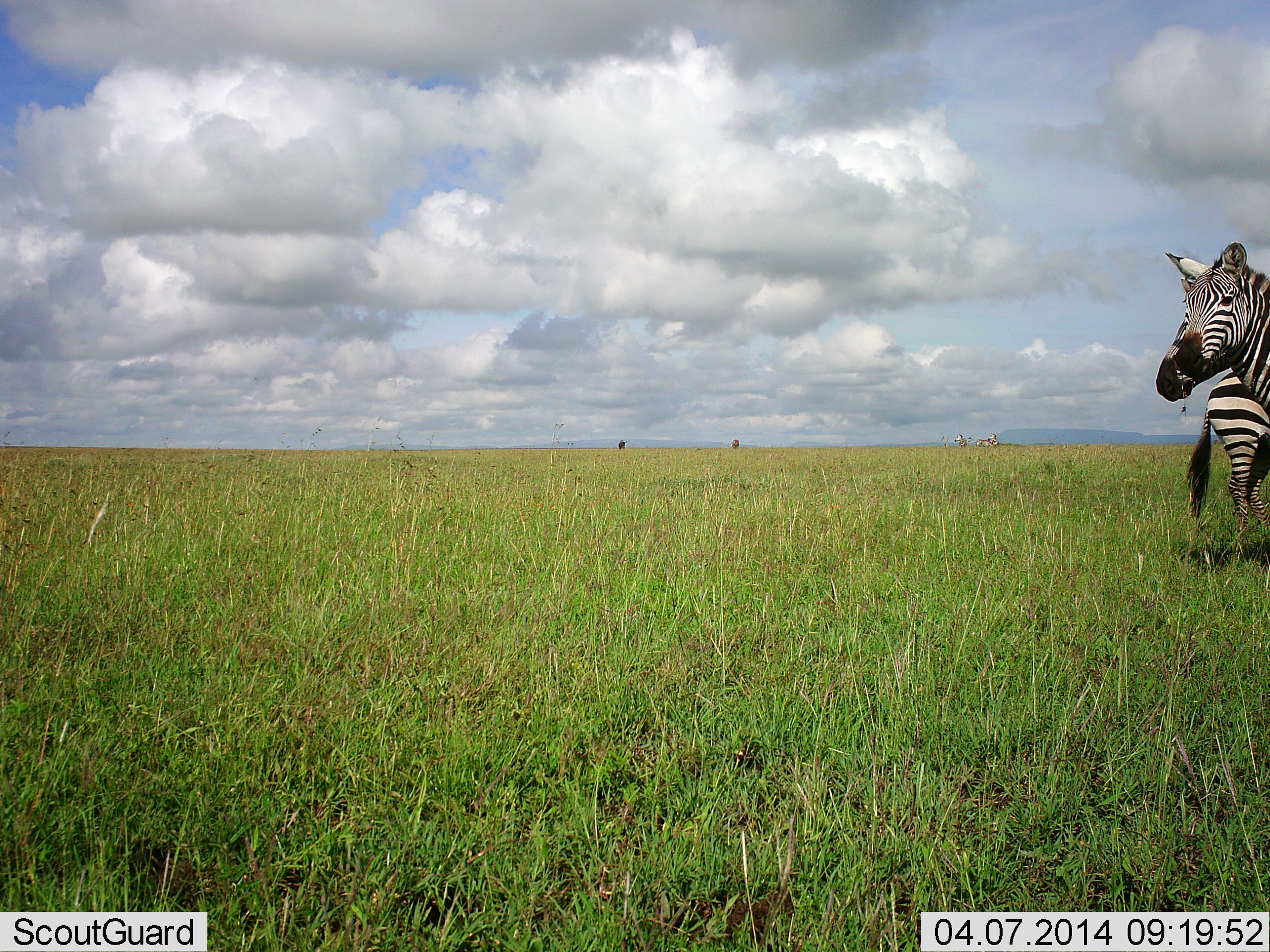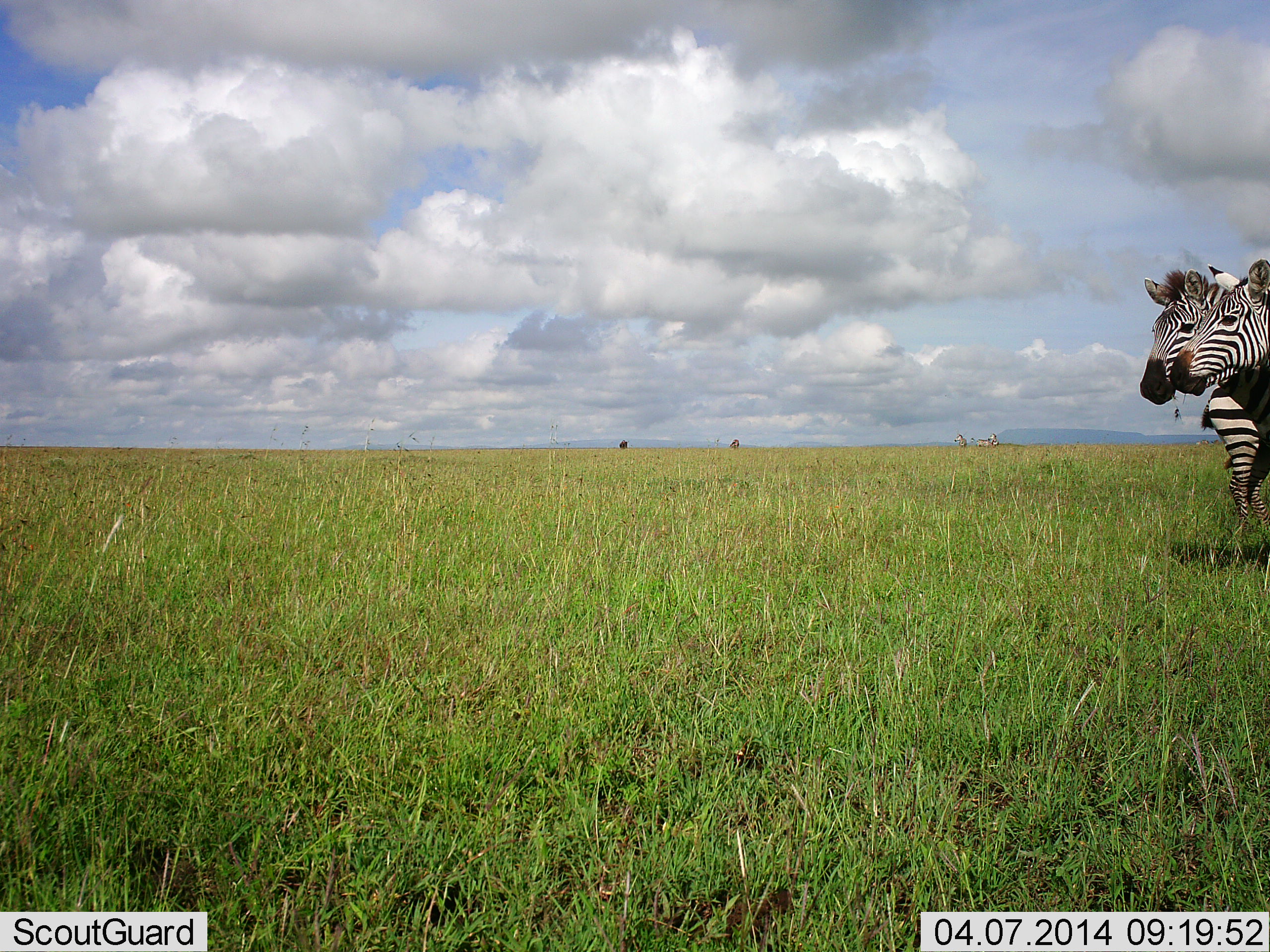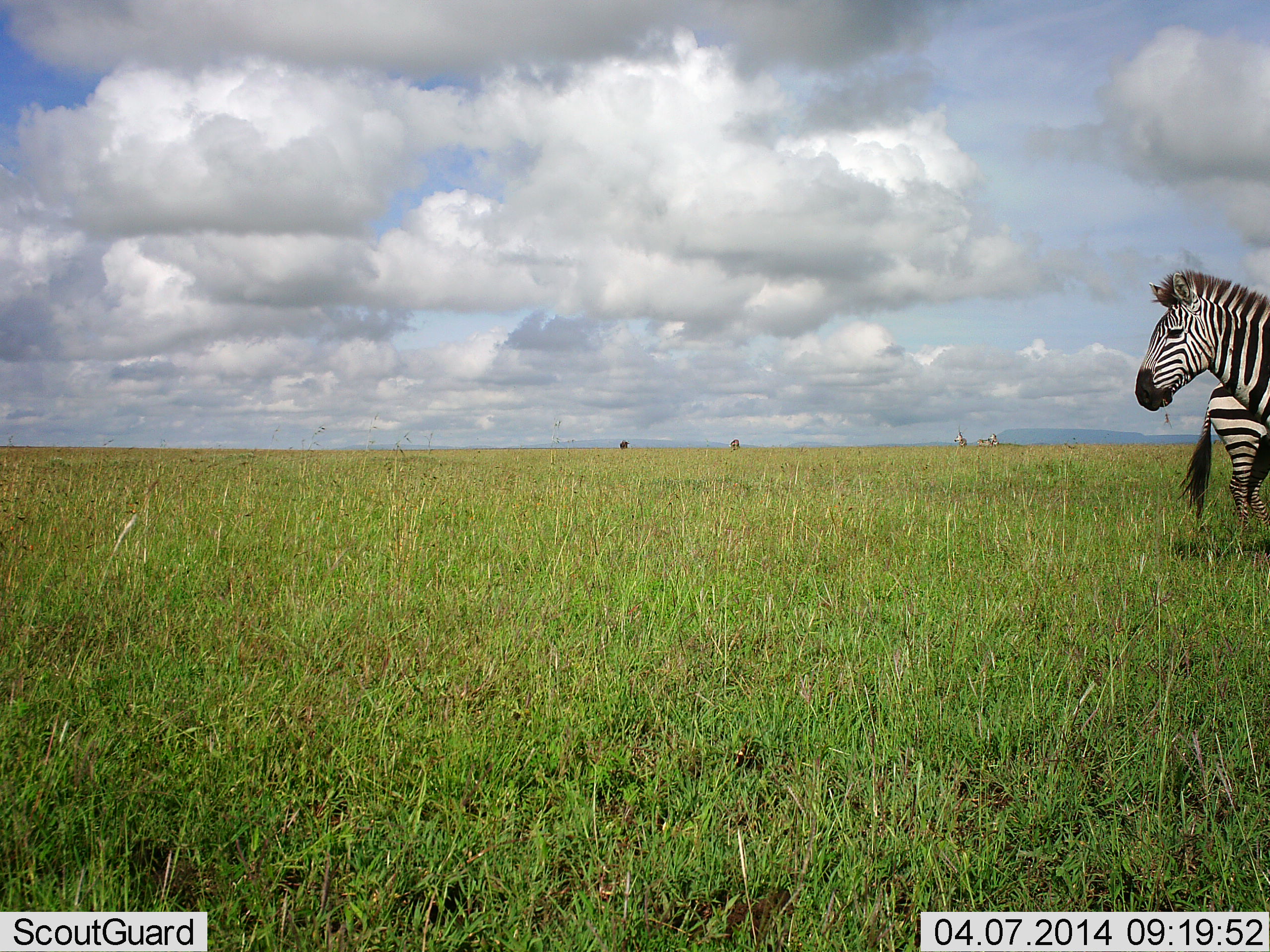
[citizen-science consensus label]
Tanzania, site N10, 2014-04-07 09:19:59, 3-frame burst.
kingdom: Animalia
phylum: Chordata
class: Mammalia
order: Perissodactyla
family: Equidae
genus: Equus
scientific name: Equus quagga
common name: plains zebra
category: zebra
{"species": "zebra (plains zebra) (Equus quagga)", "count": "3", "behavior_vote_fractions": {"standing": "90%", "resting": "0%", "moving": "30%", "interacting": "0%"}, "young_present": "0%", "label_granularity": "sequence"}